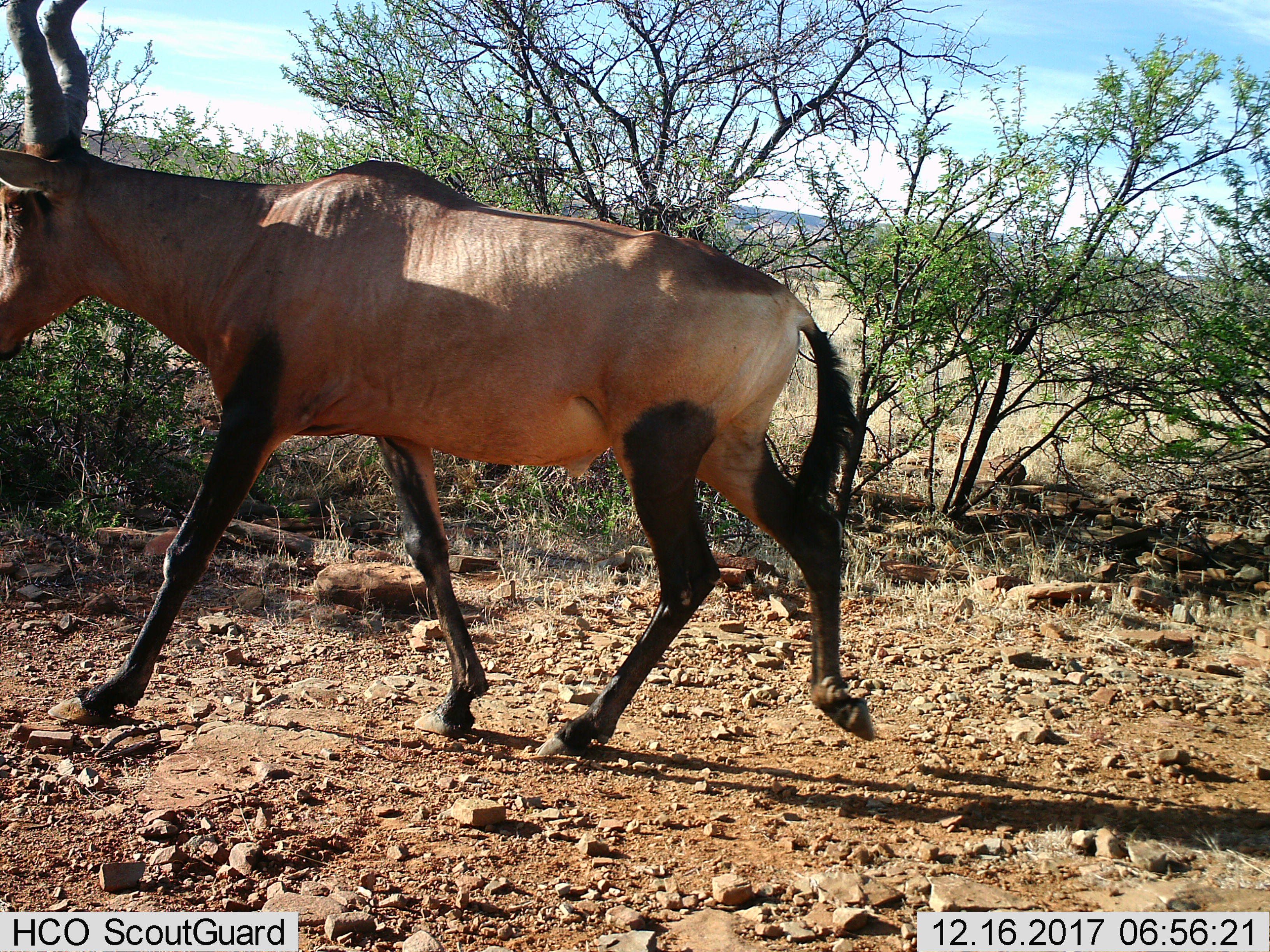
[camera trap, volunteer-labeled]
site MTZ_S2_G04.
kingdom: Animalia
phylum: Chordata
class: Mammalia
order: Artiodactyla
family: Bovidae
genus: Alcelaphus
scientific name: Alcelaphus buselaphus caama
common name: red hartebeest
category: hartebeestred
Hartebeestred (red hartebeest) (Alcelaphus buselaphus caama), count 1. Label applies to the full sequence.